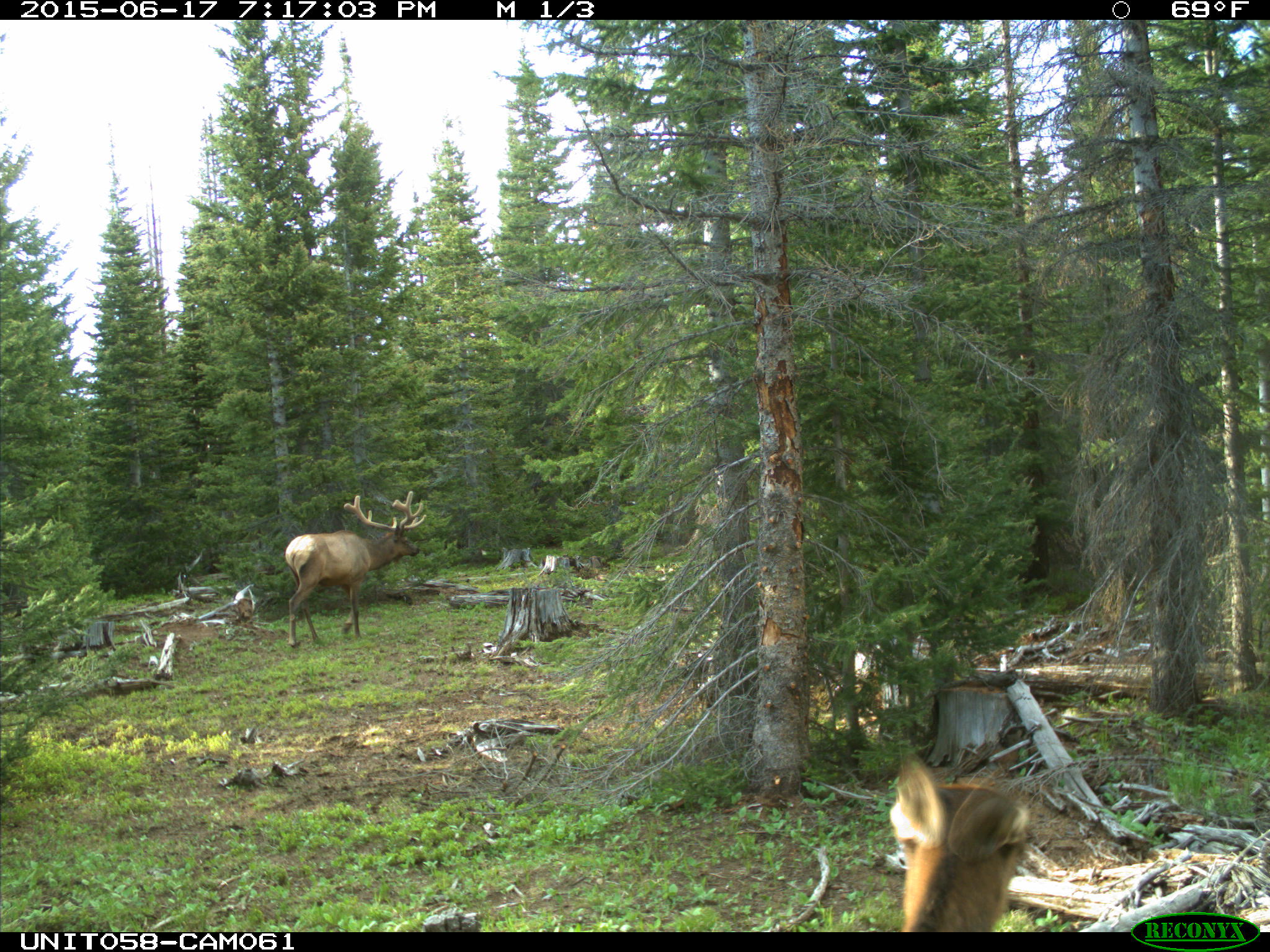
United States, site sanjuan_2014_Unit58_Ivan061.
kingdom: Animalia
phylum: Chordata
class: Mammalia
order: Artiodactyla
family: Cervidae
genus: Cervus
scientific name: Cervus elaphus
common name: red deer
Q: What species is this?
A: Cervus elaphus (red deer).